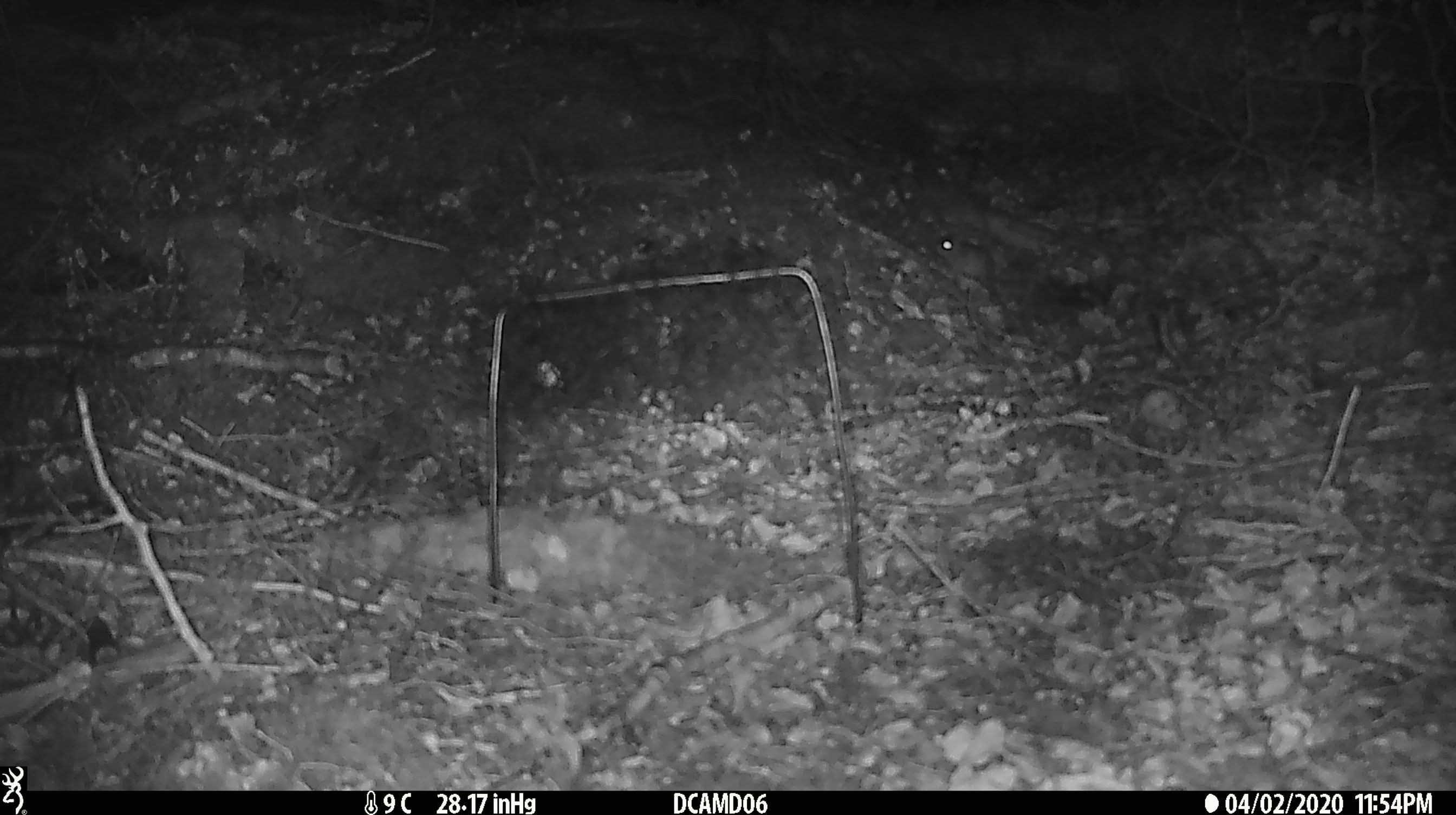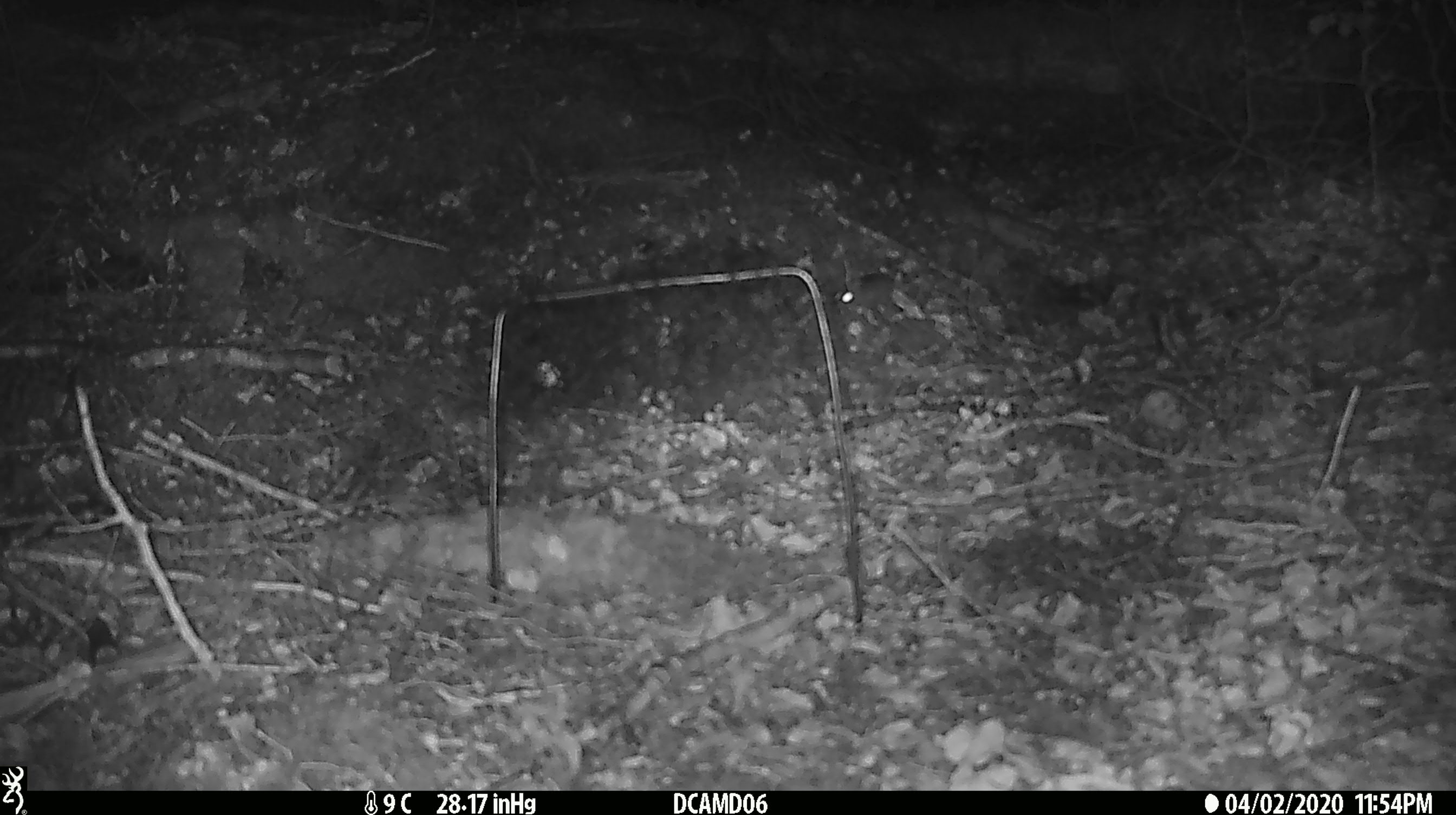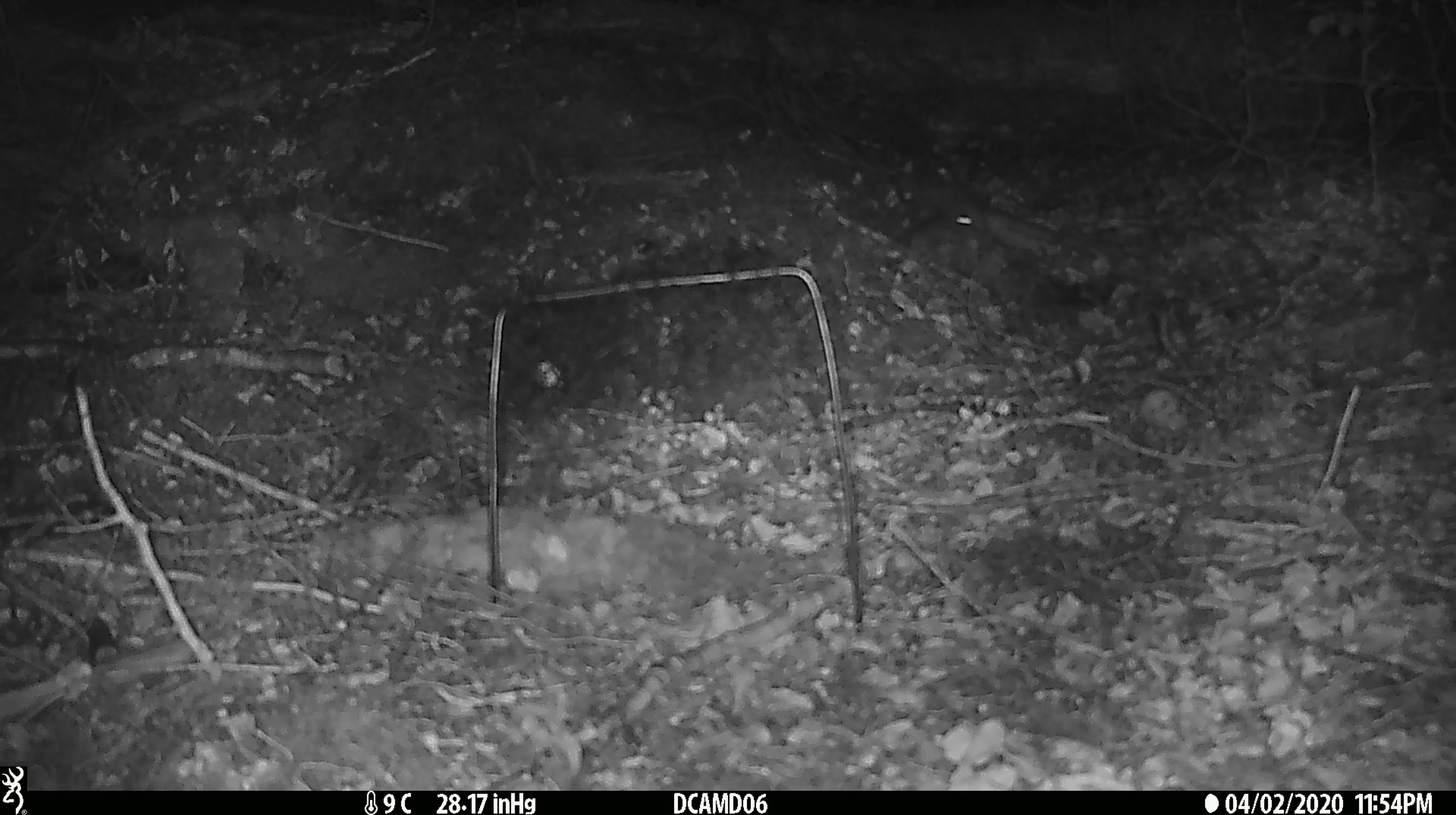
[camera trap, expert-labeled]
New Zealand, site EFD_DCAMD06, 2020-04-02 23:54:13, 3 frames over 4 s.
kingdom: Animalia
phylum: Chordata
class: Mammalia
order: Rodentia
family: Muridae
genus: Mus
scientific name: Mus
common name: mouse